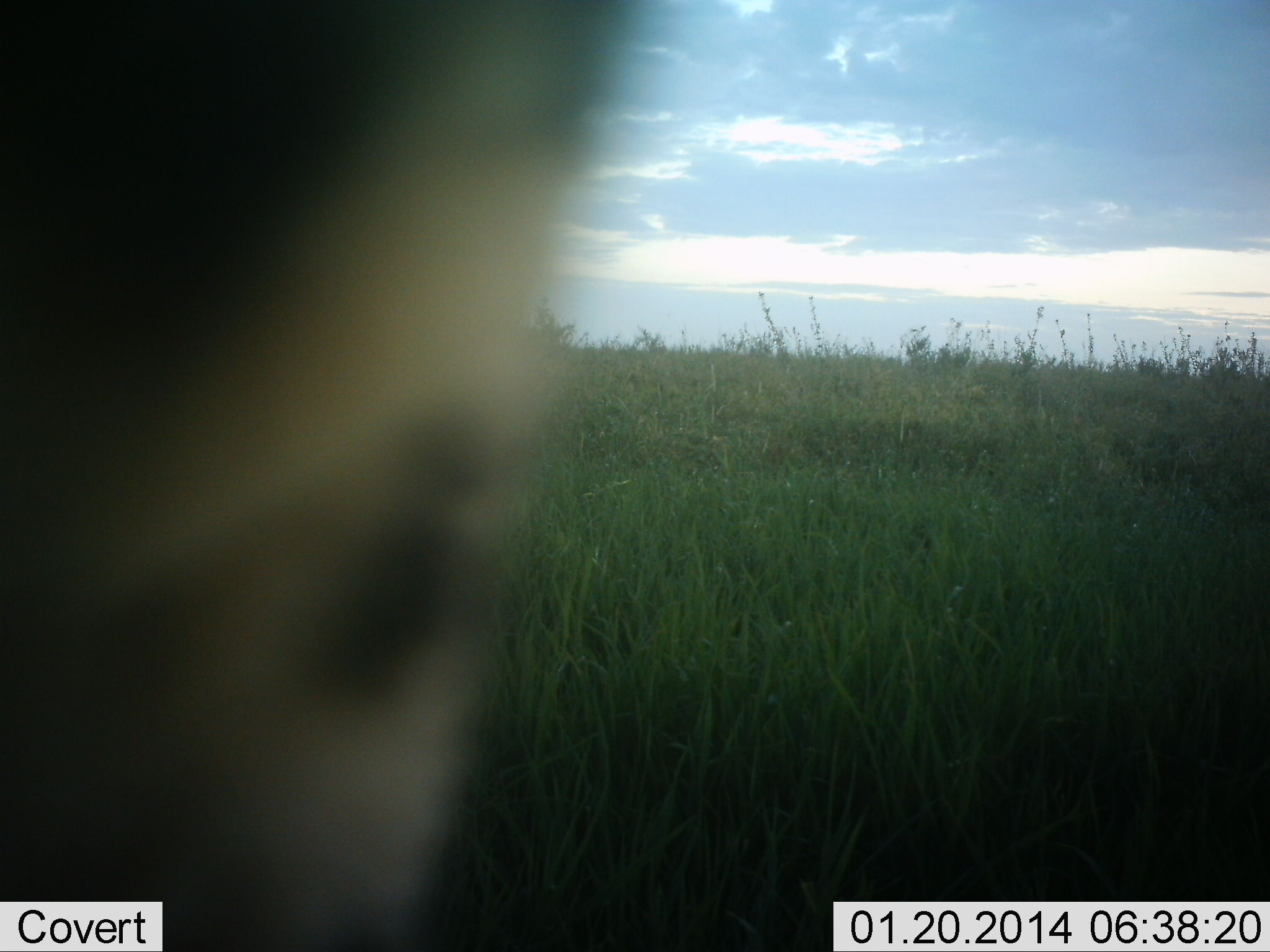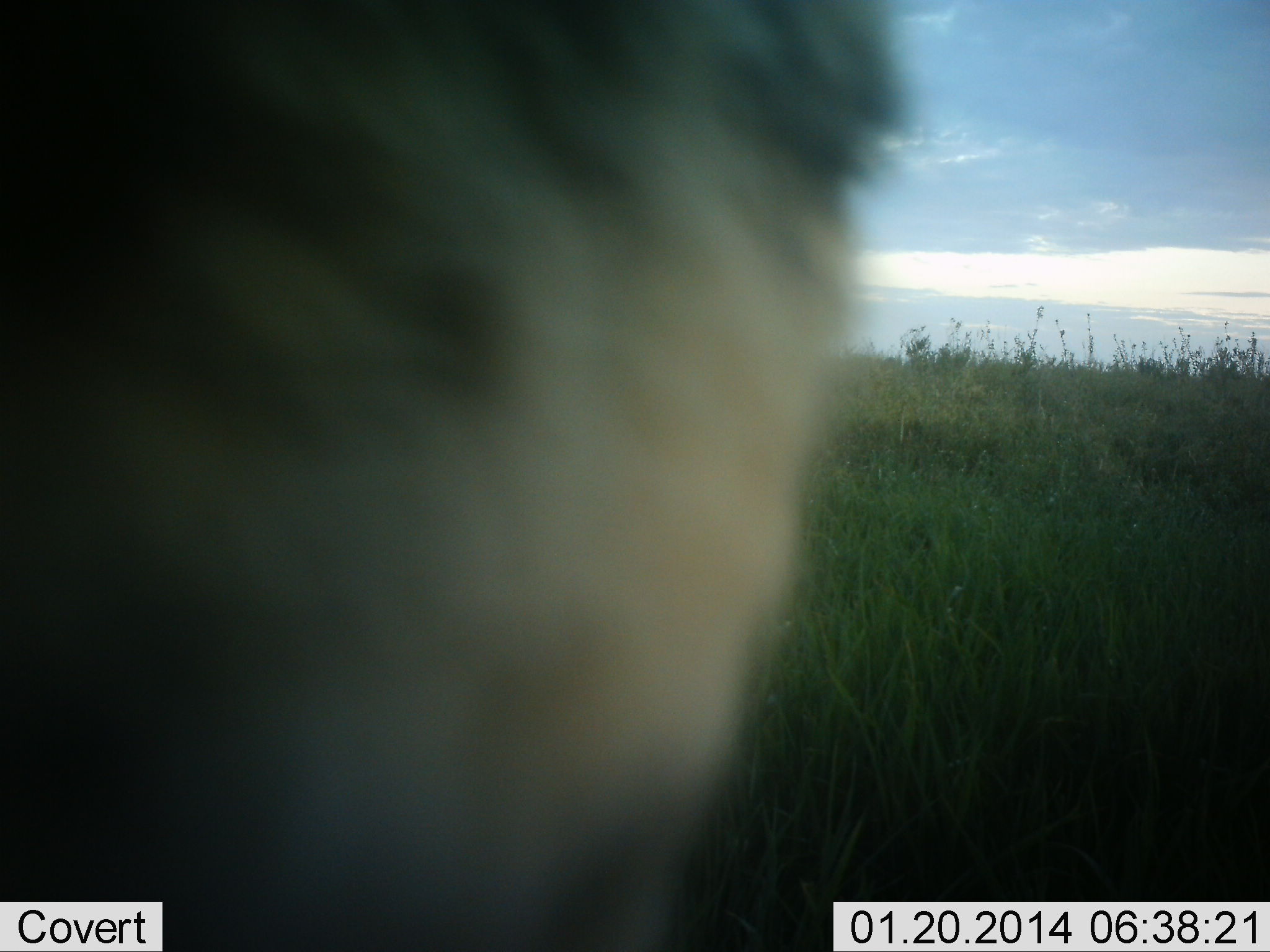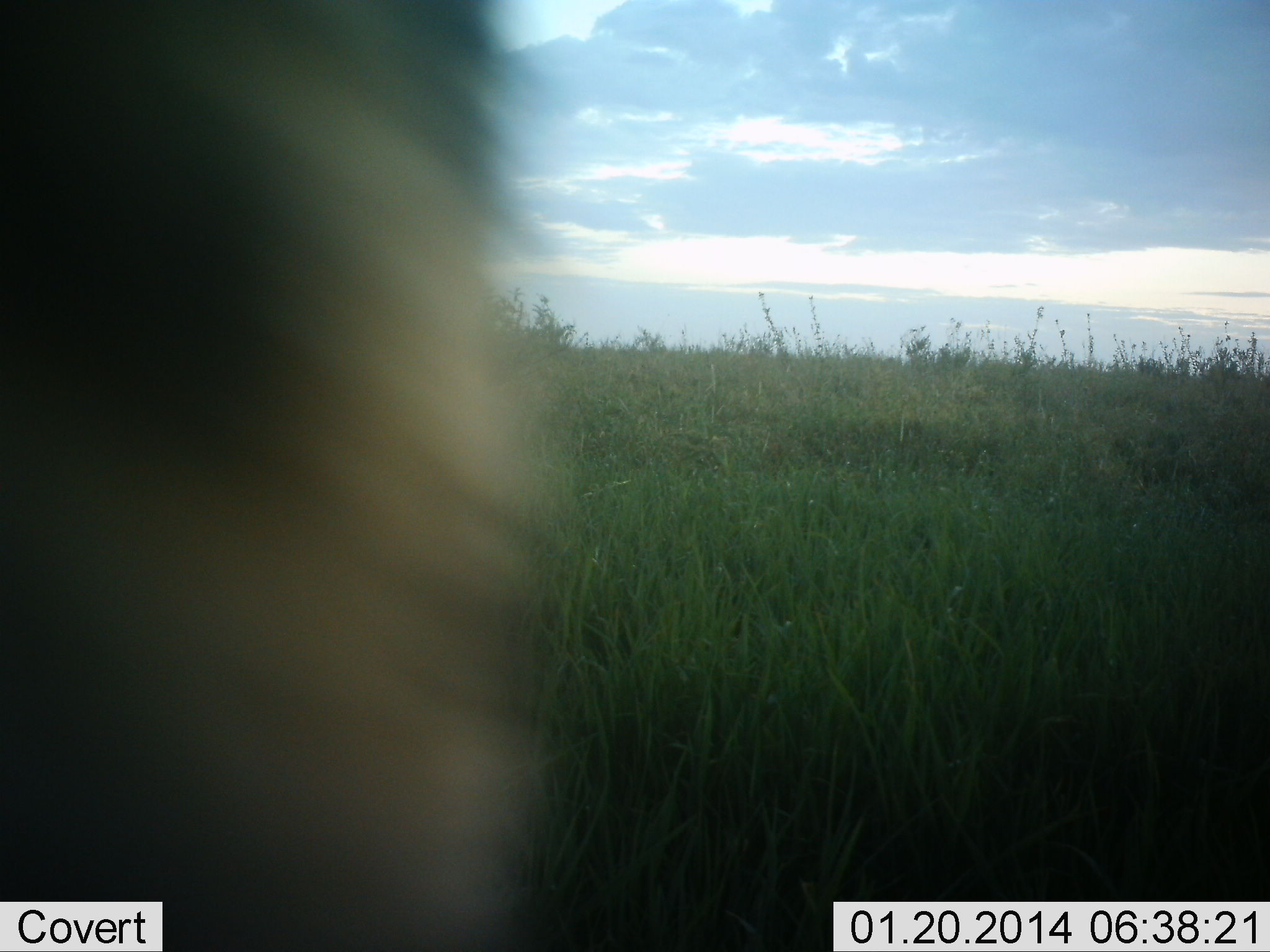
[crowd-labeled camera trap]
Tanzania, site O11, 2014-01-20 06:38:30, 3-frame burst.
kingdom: Animalia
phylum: Chordata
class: Mammalia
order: Carnivora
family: Hyaenidae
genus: Crocuta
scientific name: Crocuta crocuta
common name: spotted hyena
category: hyenaspotted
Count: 1.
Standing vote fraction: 0%.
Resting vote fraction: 0%.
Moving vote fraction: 100%.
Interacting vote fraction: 0%.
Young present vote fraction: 0%.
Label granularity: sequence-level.